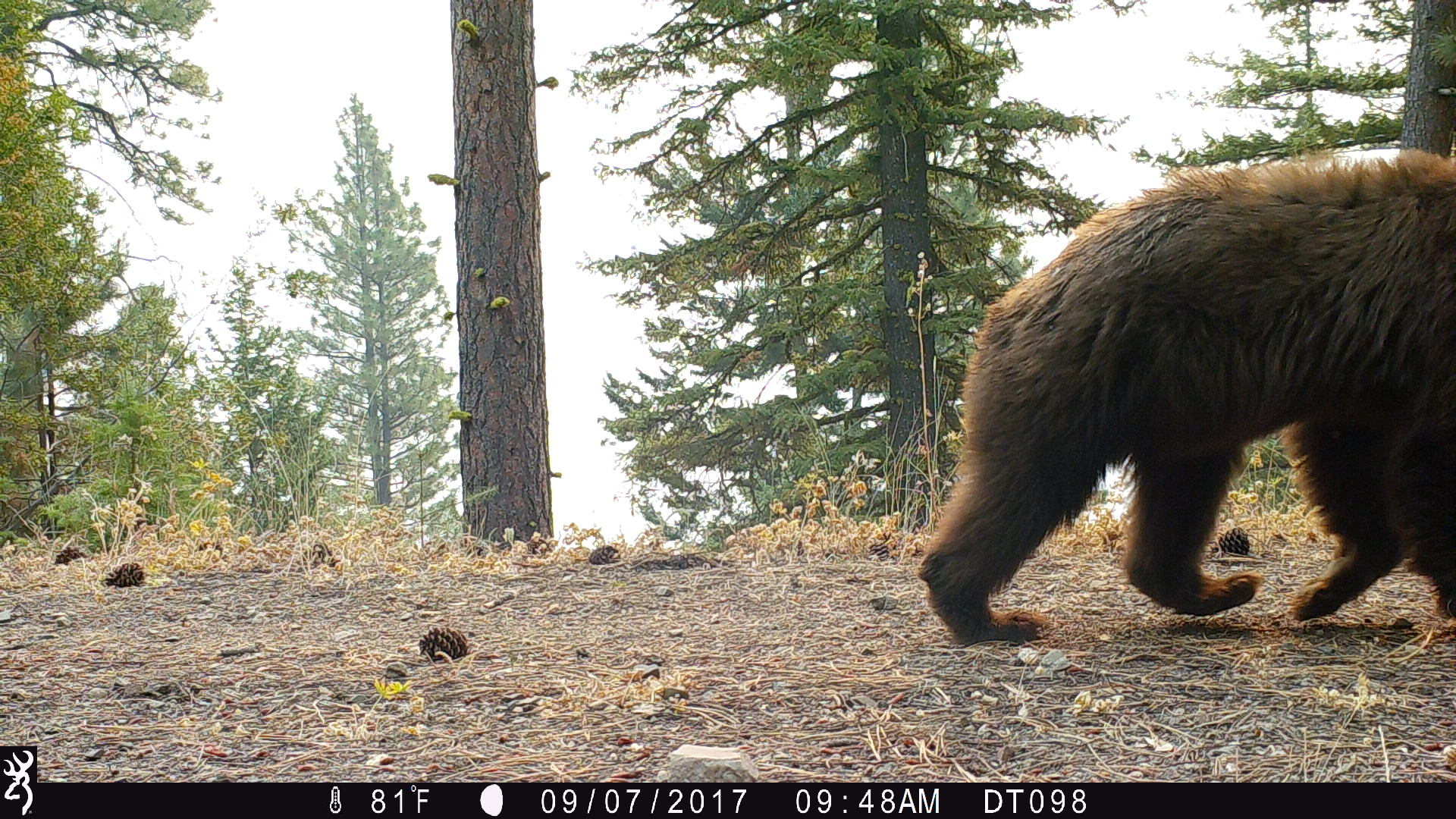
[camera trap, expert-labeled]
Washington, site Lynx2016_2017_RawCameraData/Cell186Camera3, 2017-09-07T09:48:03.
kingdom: Animalia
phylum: Chordata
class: Mammalia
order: Carnivora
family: Ursidae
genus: Ursus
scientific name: Ursus americanus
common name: american black bear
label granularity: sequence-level